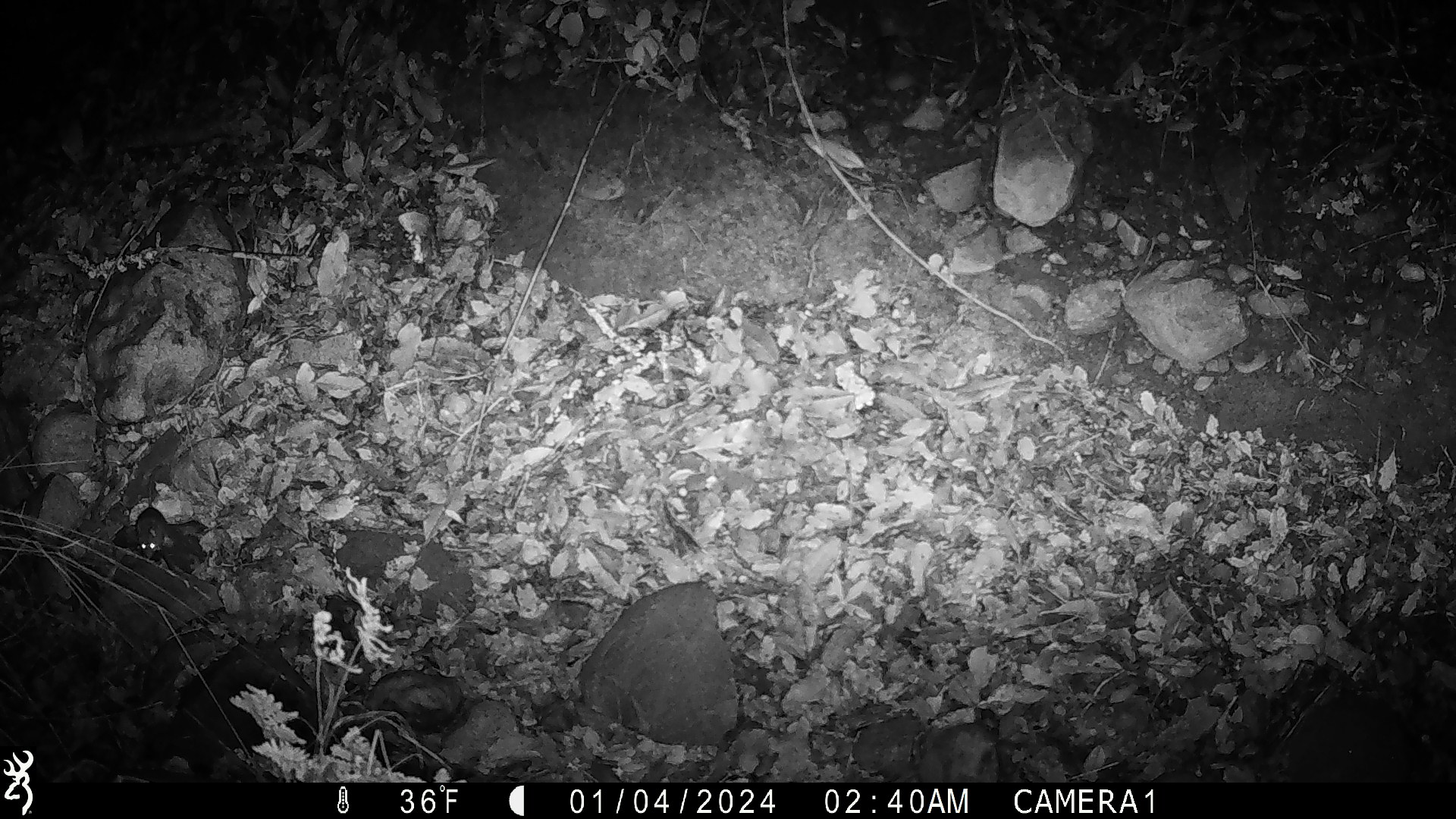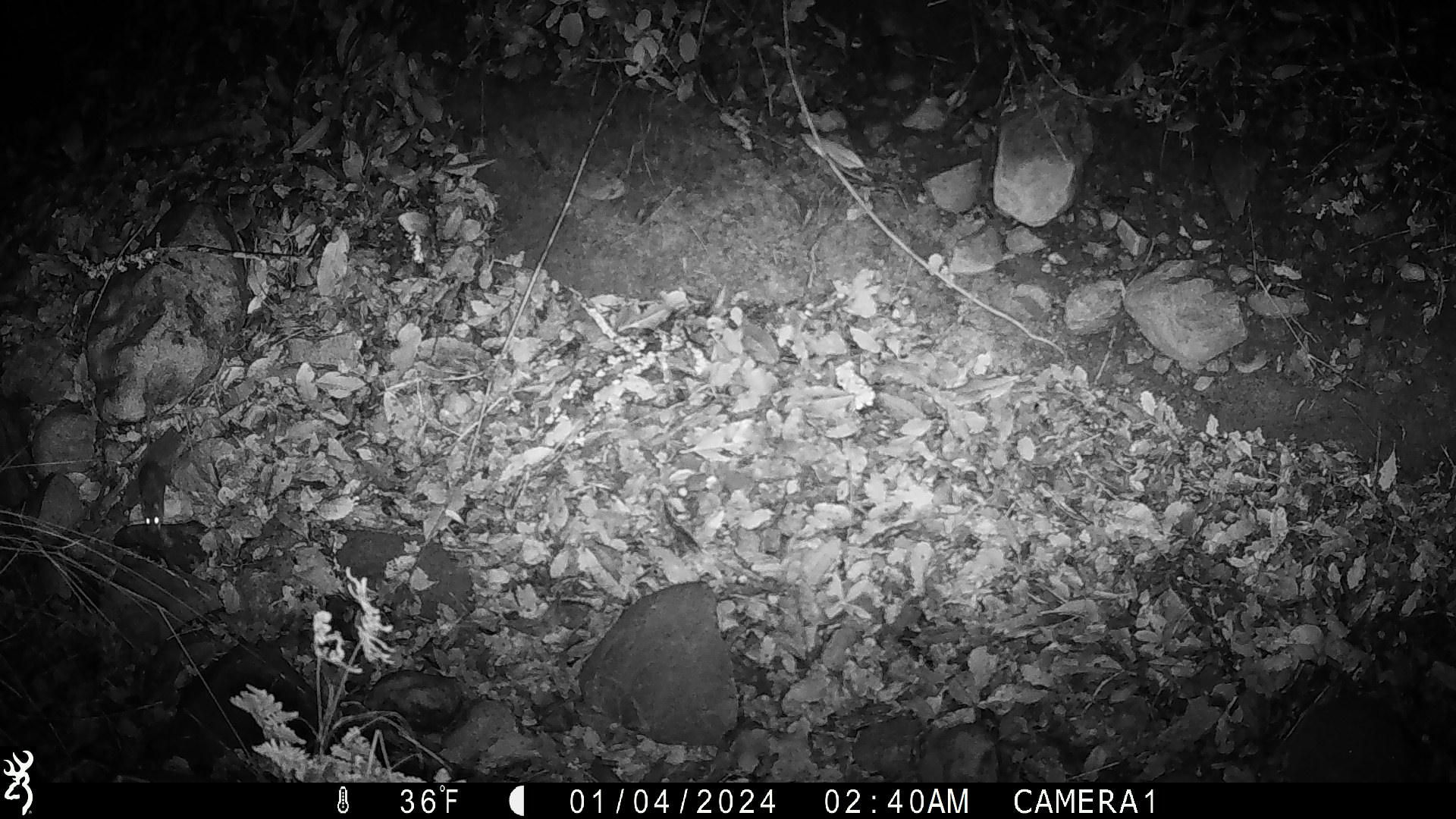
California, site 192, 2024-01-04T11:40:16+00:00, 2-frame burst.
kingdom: Animalia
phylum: Chordata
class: Mammalia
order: Rodentia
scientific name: Rodentia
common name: mouse or rat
Mouse or rat (Rodentia).